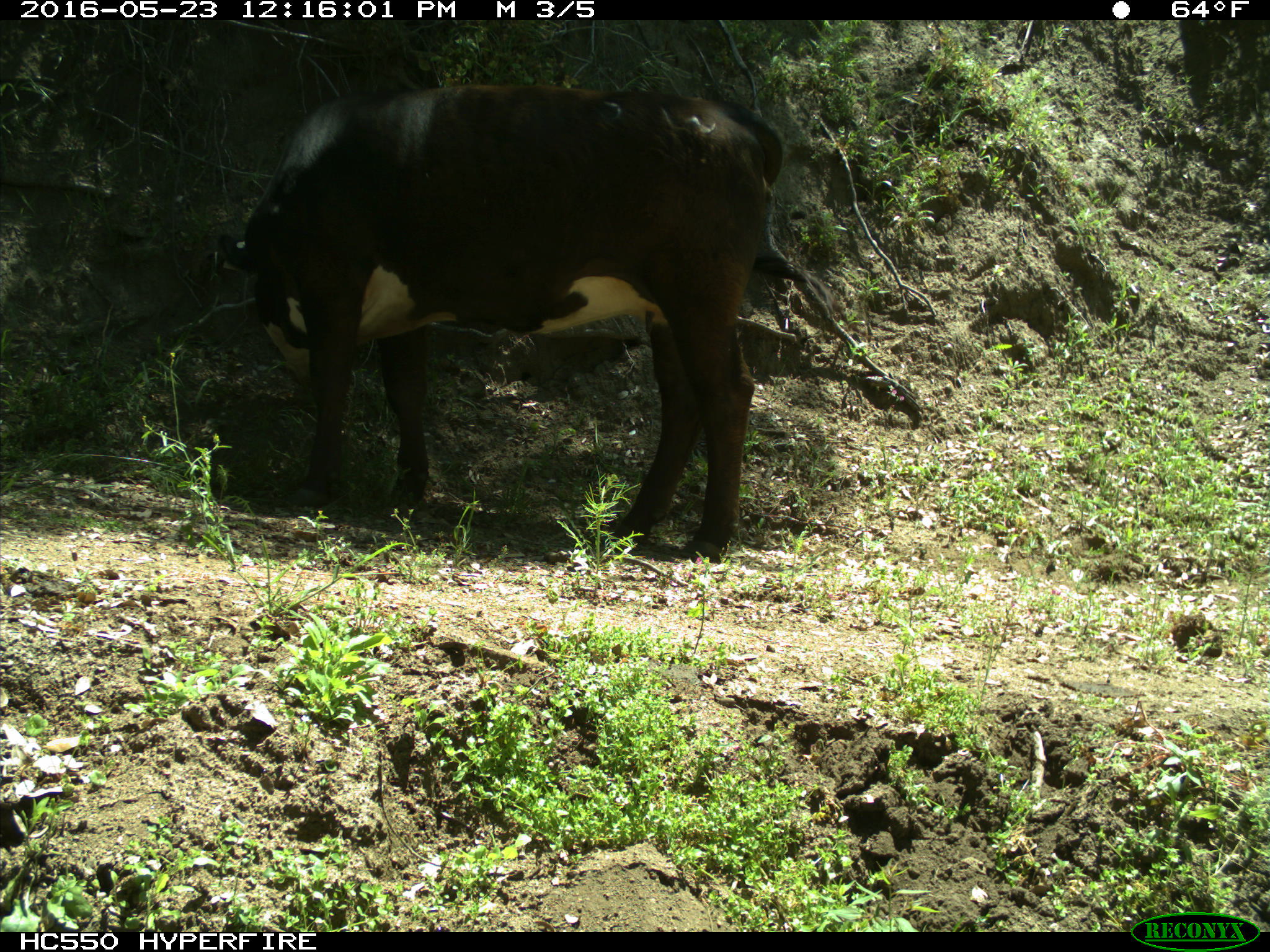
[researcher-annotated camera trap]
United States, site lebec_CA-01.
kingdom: Animalia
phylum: Chordata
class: Mammalia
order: Artiodactyla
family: Bovidae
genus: Bos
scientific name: Bos taurus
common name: domestic cow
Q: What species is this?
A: Bos taurus (domestic cow).